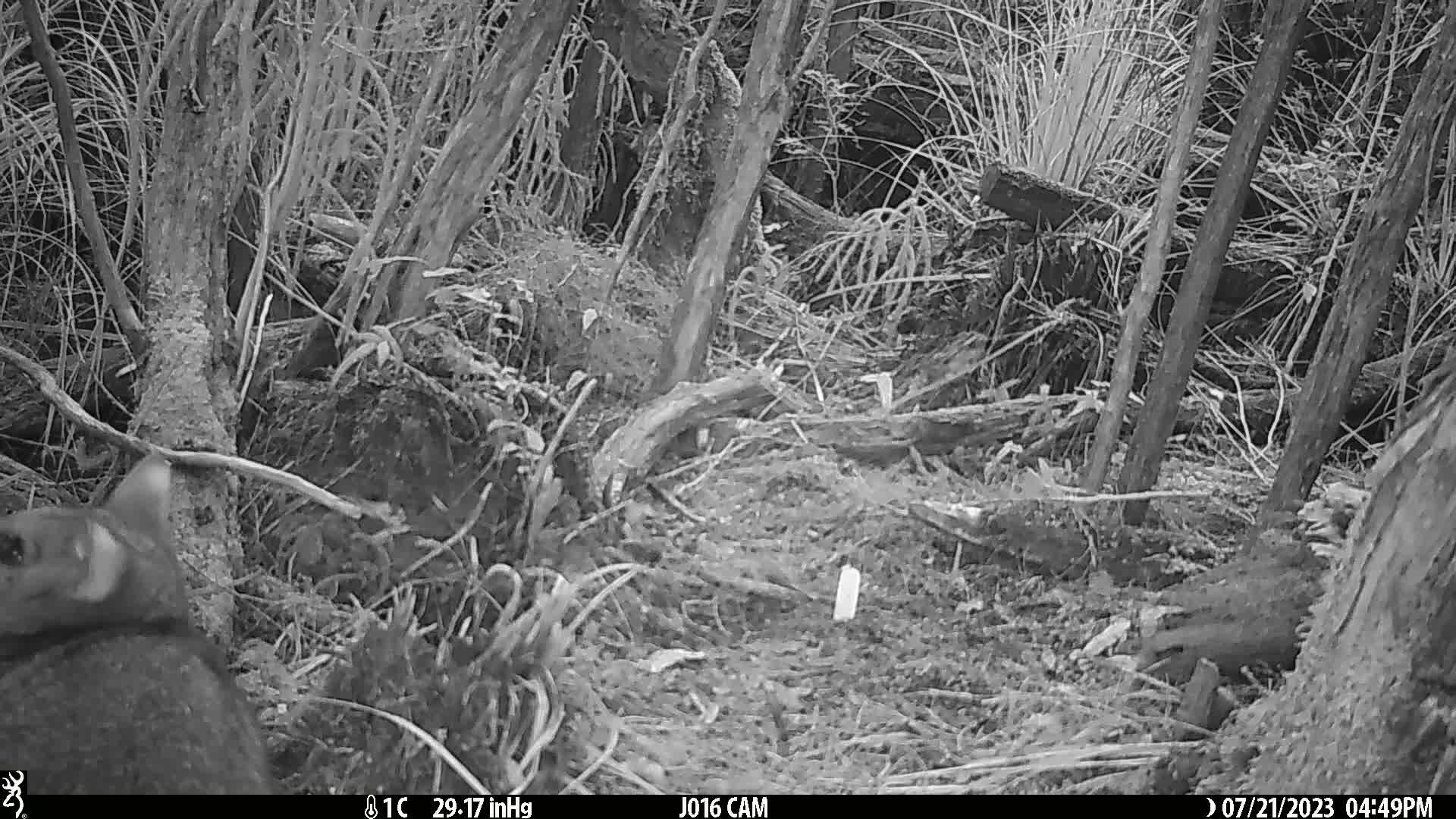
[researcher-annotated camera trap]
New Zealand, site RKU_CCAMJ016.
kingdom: Animalia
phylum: Chordata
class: Mammalia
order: Diprotodontia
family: Phalangeridae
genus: Trichosurus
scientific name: Trichosurus vulpecula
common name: common brushtail possum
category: possum